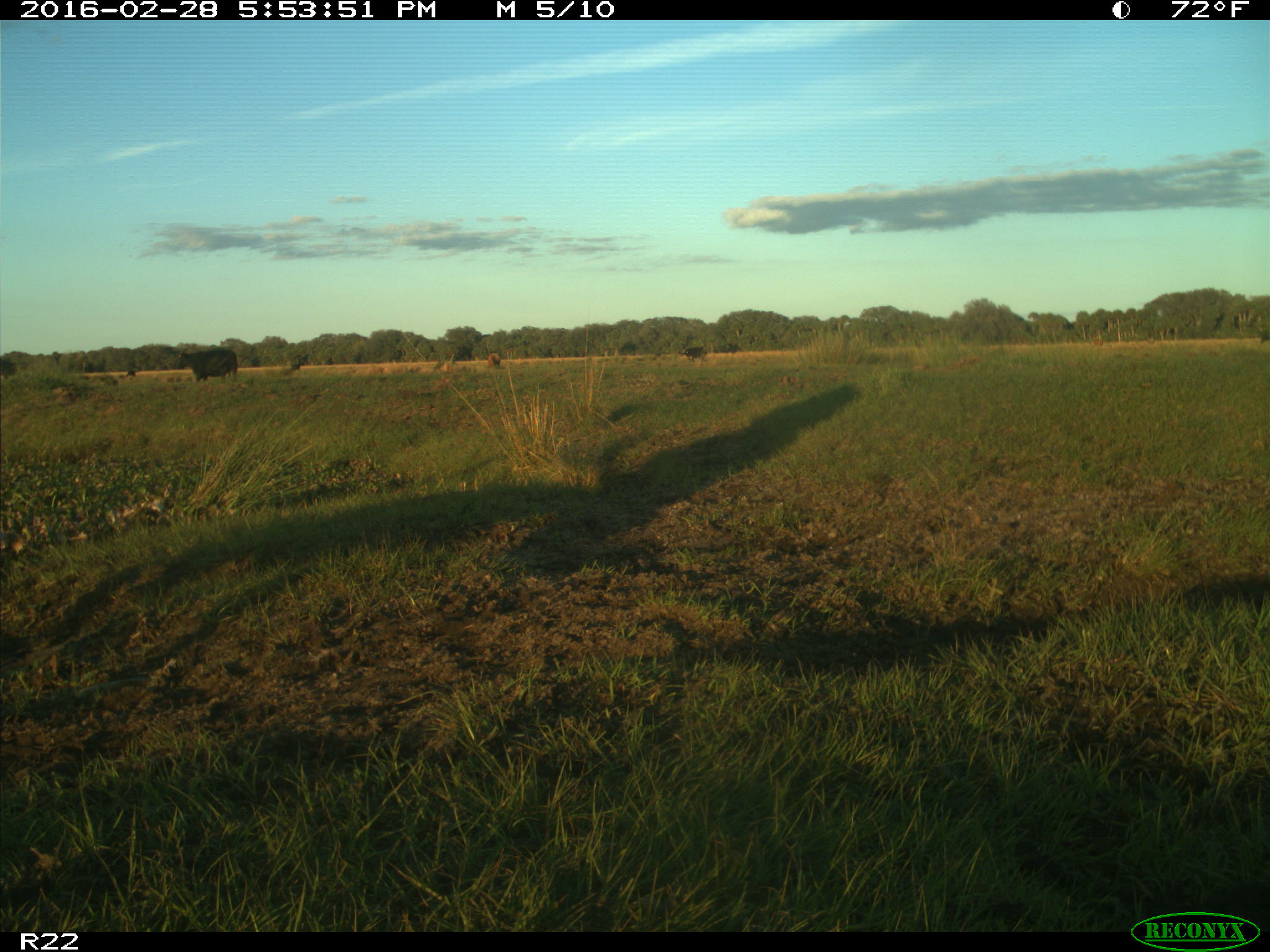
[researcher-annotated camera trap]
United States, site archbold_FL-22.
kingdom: Animalia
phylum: Chordata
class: Mammalia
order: Artiodactyla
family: Bovidae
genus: Bos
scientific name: Bos taurus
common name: domestic cow